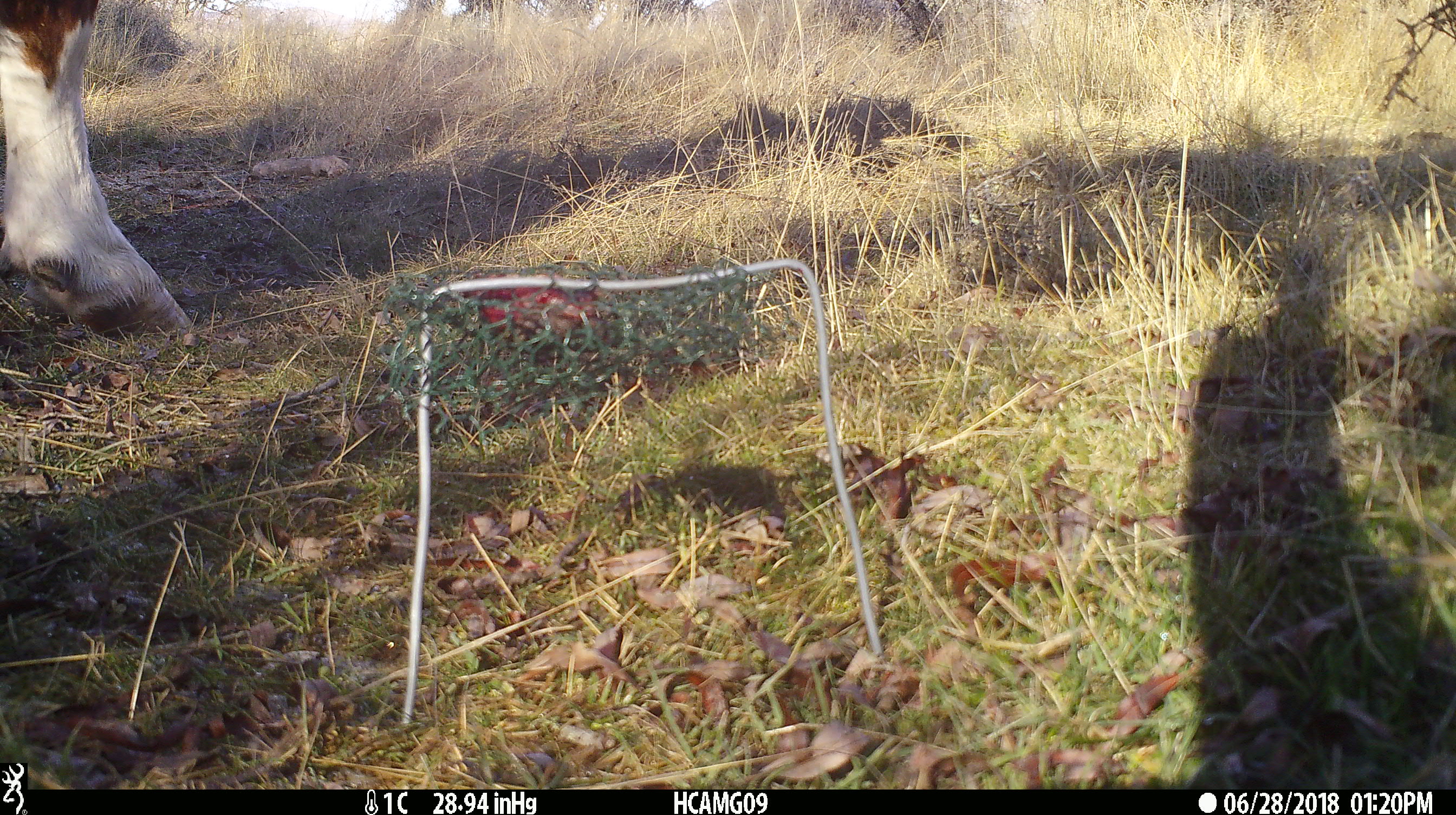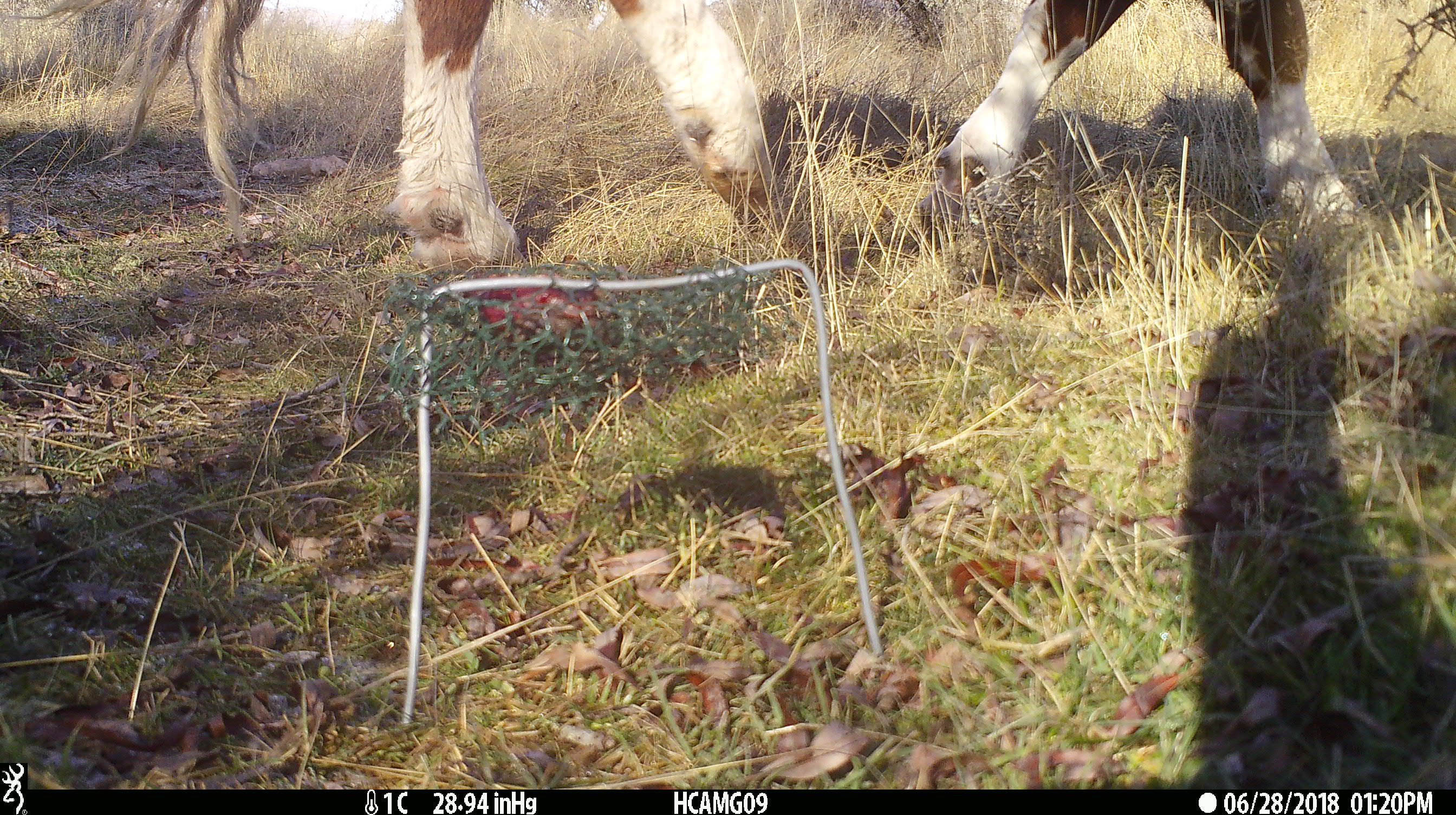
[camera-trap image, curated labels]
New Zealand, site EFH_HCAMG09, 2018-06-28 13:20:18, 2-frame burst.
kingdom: Animalia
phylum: Chordata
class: Mammalia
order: Artiodactyla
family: Bovidae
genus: Bos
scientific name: Bos taurus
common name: domestic cow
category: cow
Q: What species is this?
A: Cow (domestic cow) (Bos taurus).